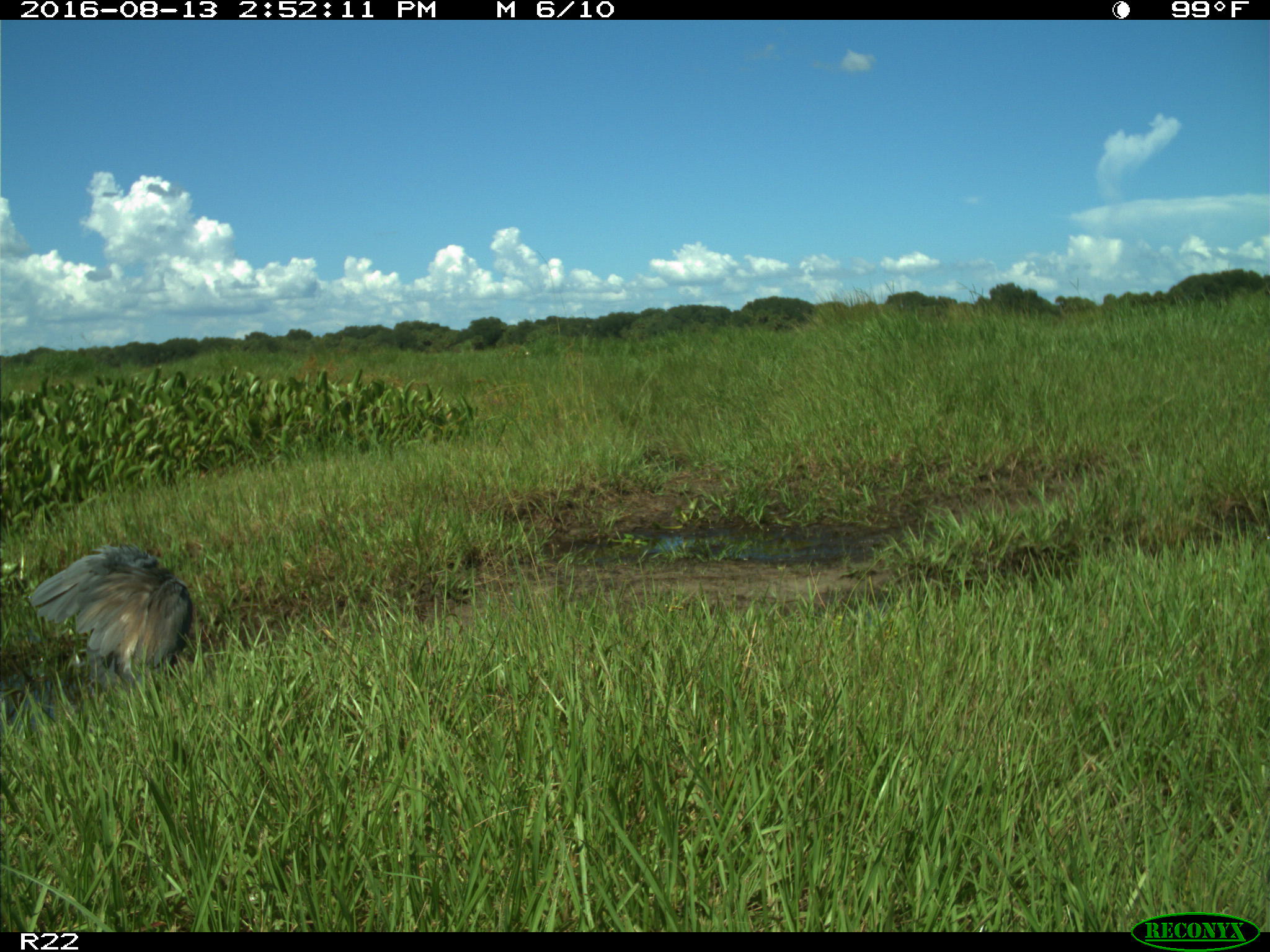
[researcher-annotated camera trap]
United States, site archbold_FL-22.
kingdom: Animalia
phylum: Chordata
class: Aves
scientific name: Aves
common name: birds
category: unidentified bird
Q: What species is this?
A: Unidentified bird (birds) (Aves).